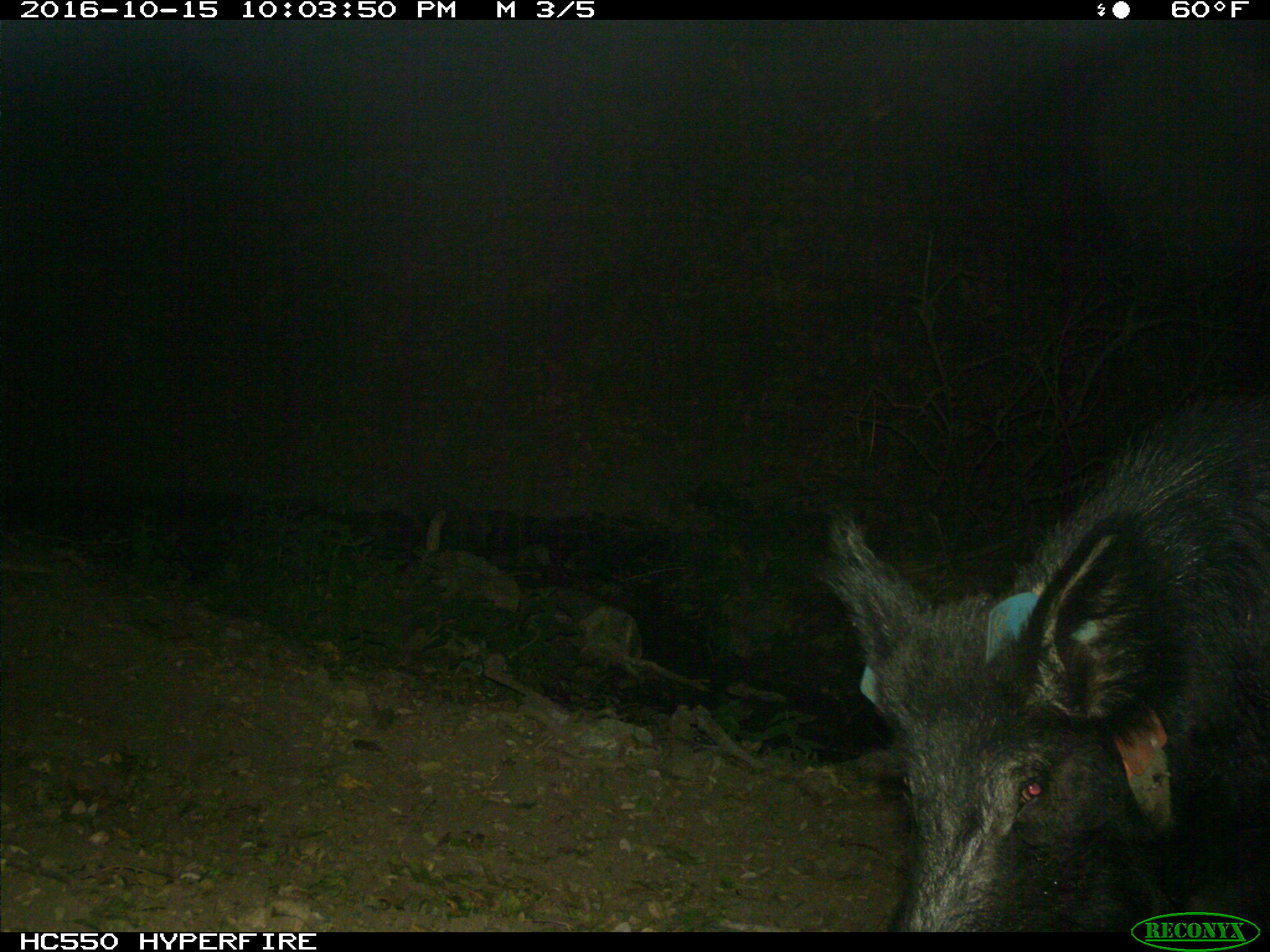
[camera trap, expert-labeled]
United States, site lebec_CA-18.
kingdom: Animalia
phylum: Chordata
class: Mammalia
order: Artiodactyla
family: Suidae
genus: Sus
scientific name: Sus scrofa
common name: wild boar